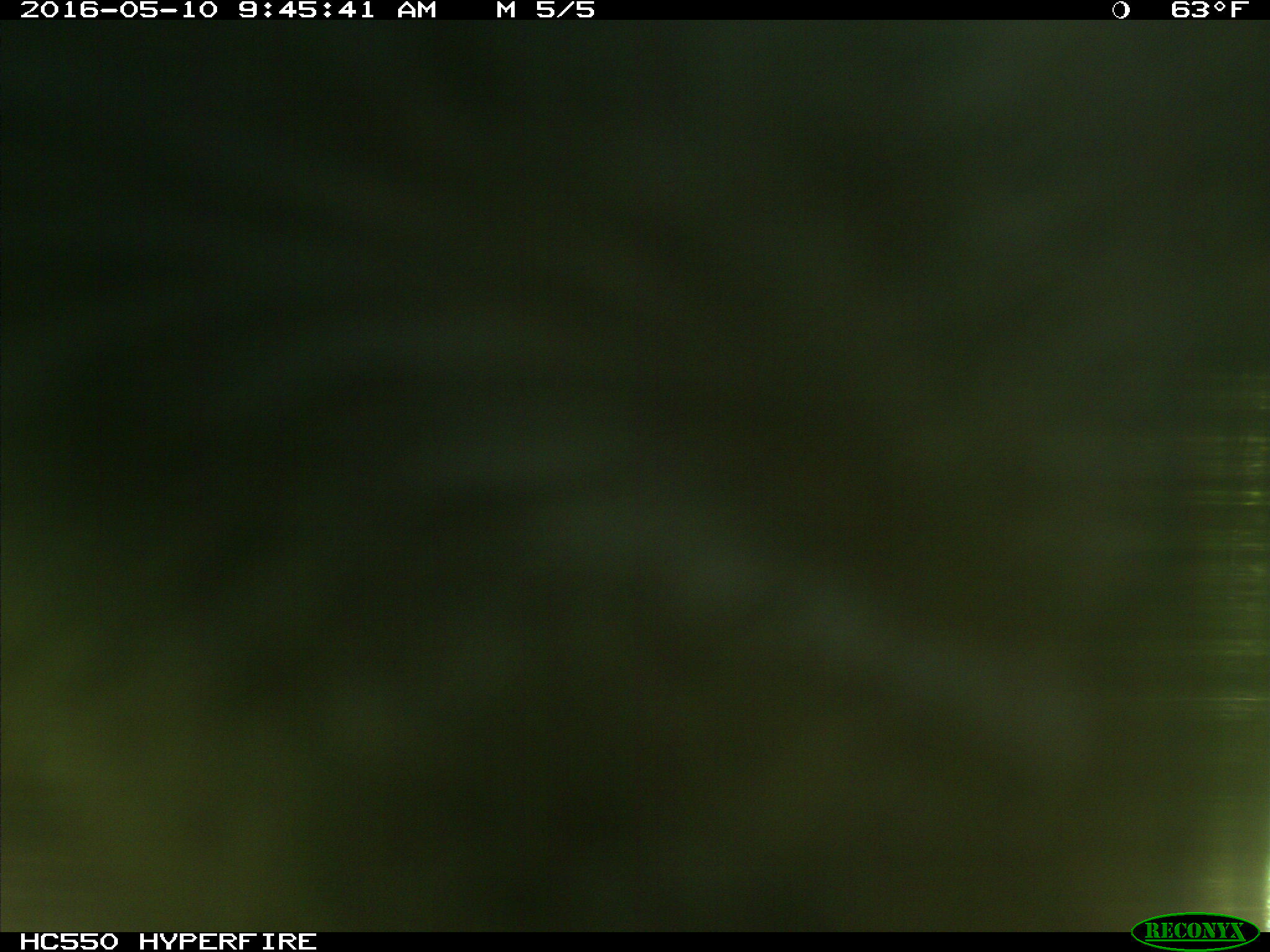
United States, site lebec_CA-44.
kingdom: Animalia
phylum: Chordata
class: Mammalia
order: Artiodactyla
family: Bovidae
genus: Bos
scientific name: Bos taurus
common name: domestic cow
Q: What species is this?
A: Bos taurus (domestic cow).